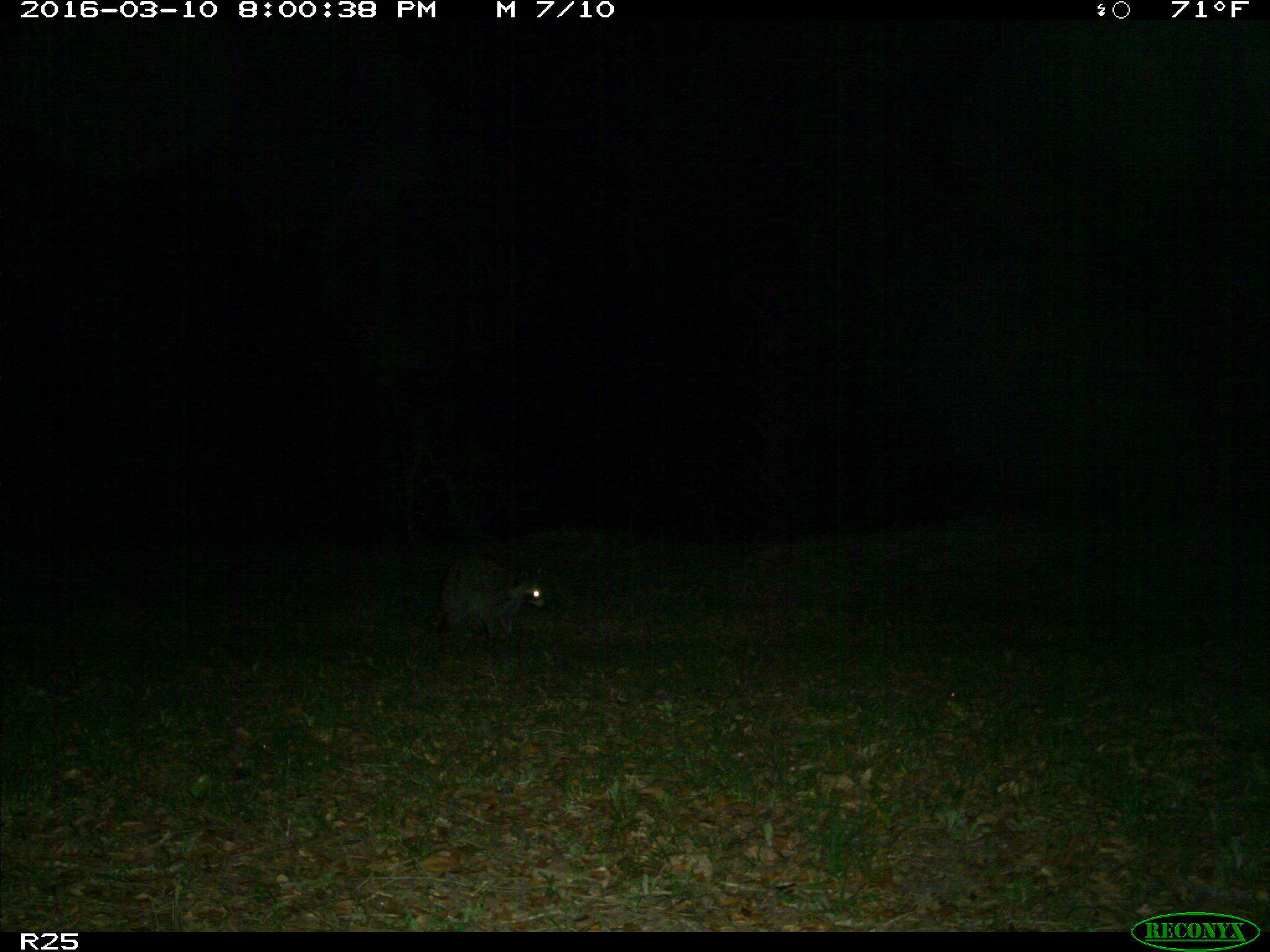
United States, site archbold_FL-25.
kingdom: Animalia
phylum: Chordata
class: Mammalia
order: Carnivora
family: Procyonidae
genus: Procyon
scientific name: Procyon lotor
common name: common raccoon